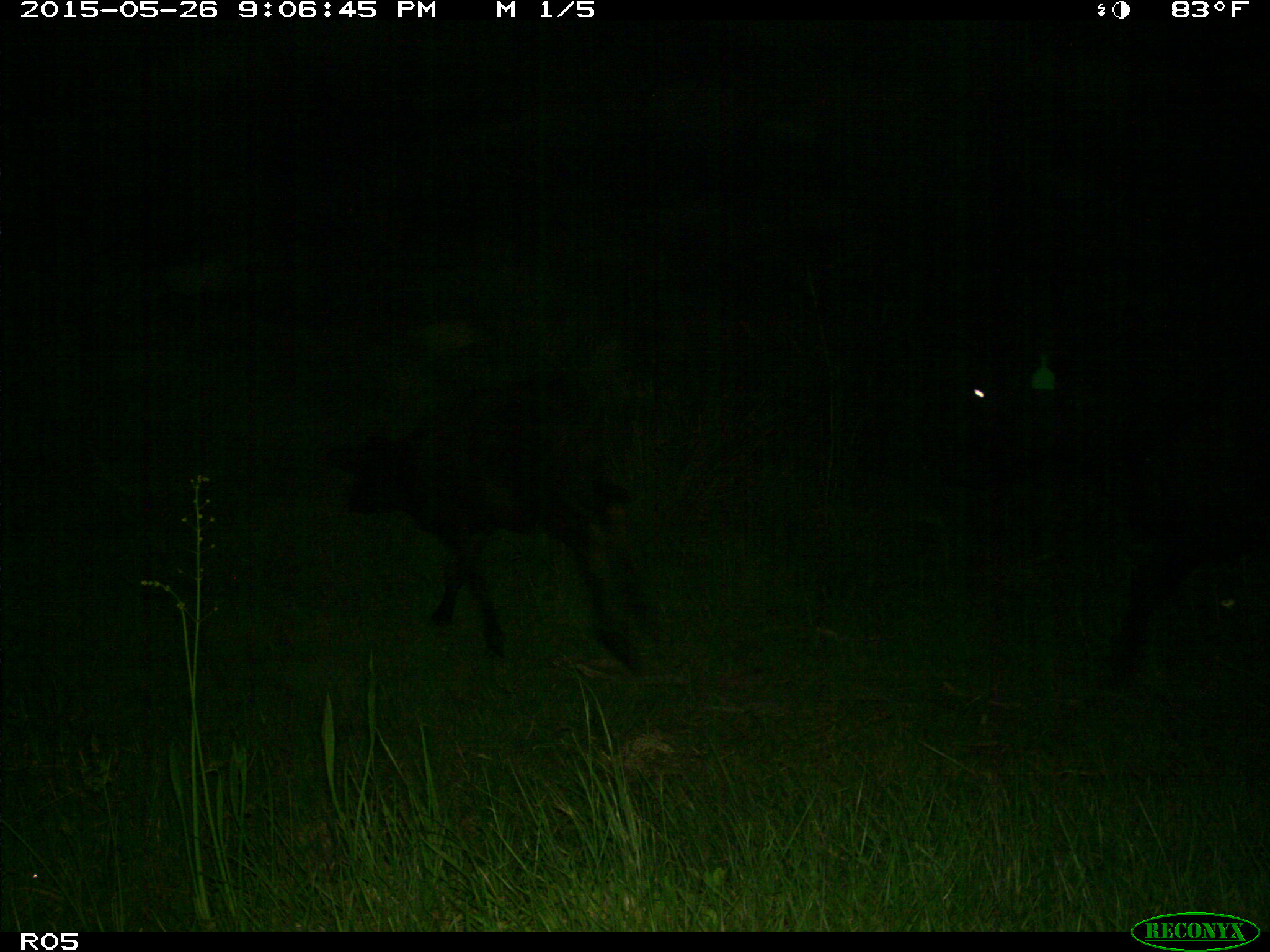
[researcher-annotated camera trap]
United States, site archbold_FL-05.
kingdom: Animalia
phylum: Chordata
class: Mammalia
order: Artiodactyla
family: Bovidae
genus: Bos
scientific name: Bos taurus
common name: domestic cow